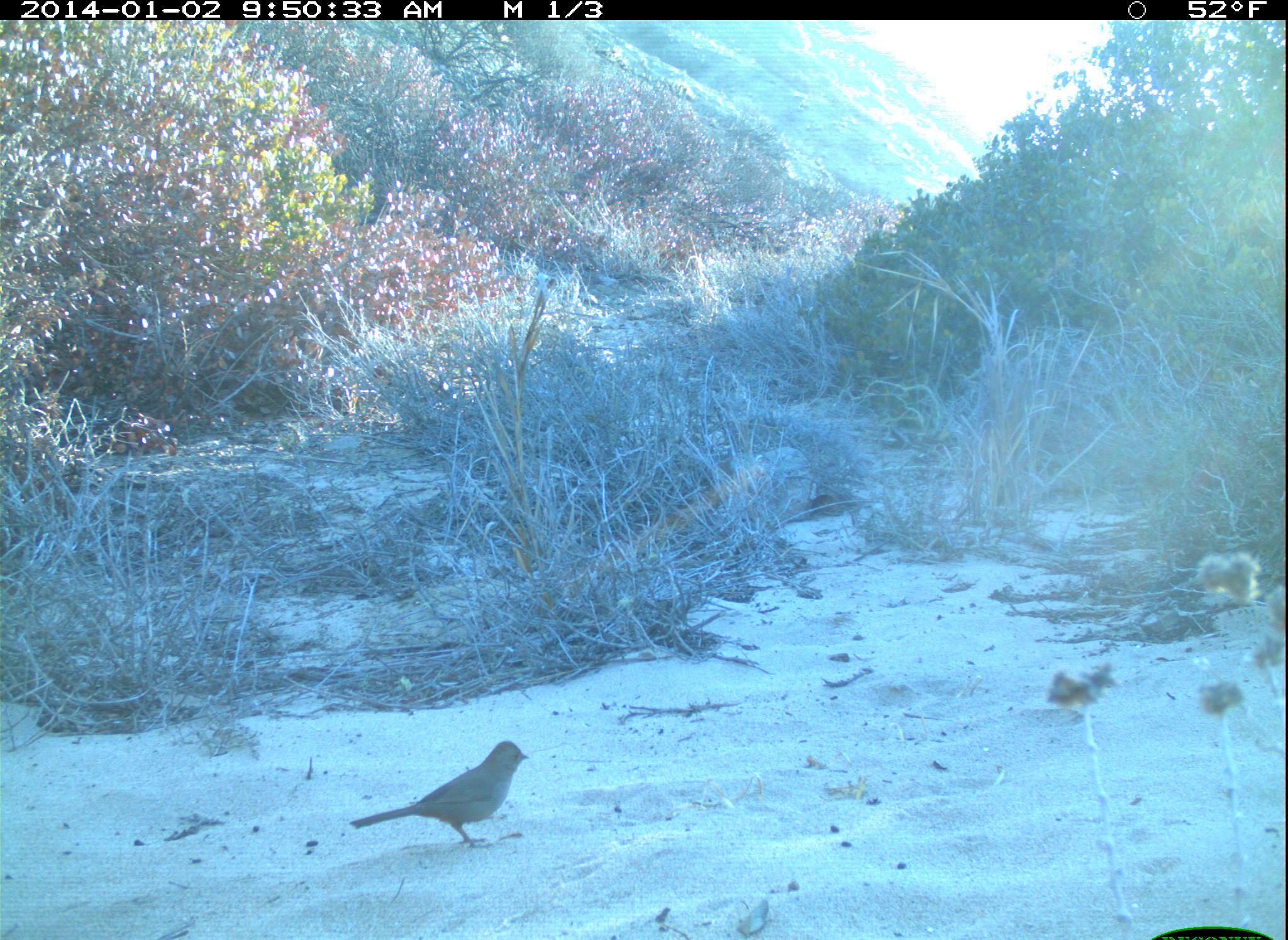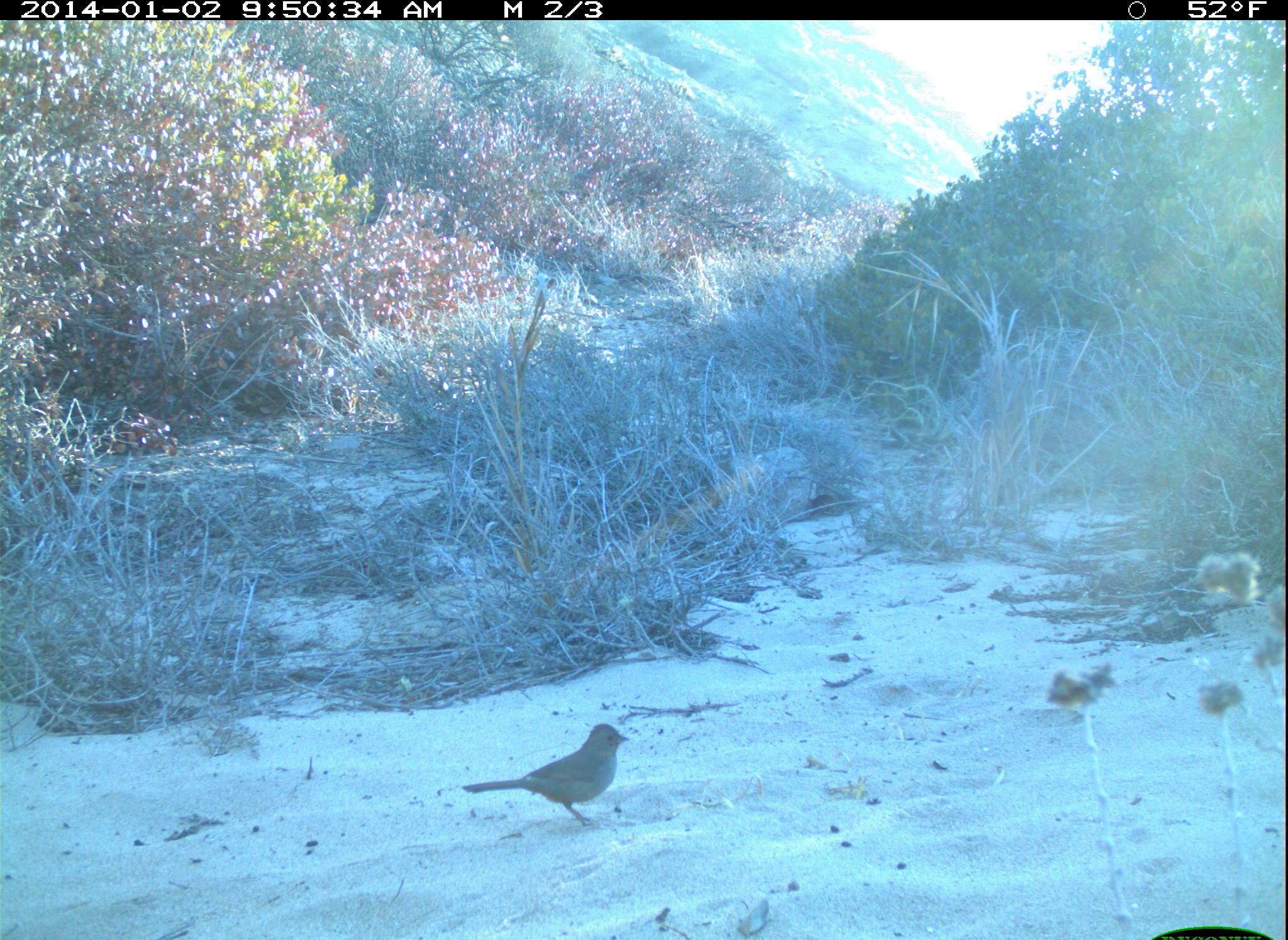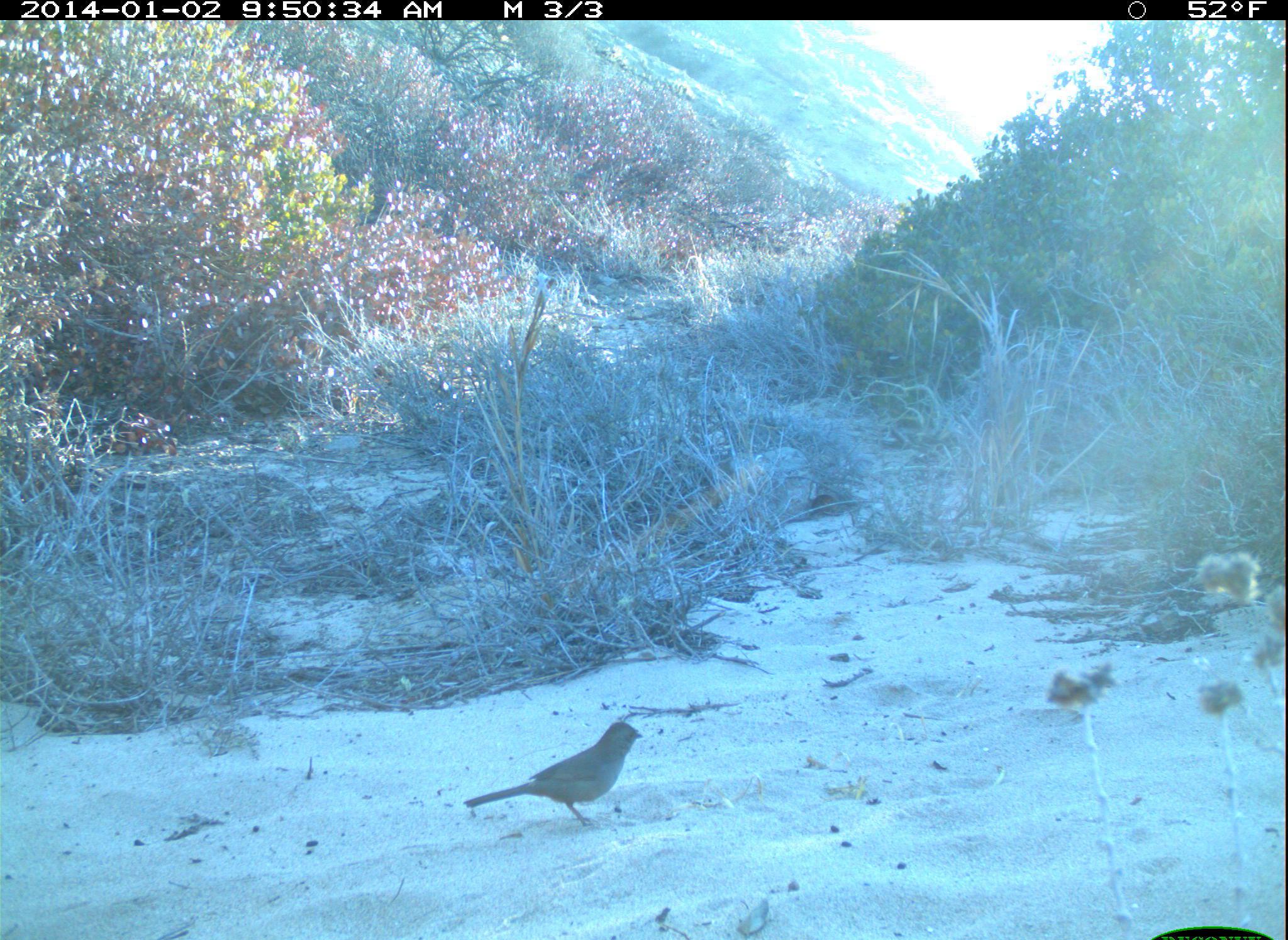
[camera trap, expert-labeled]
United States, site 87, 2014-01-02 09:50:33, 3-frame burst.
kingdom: Animalia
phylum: Chordata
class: Aves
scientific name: Aves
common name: bird